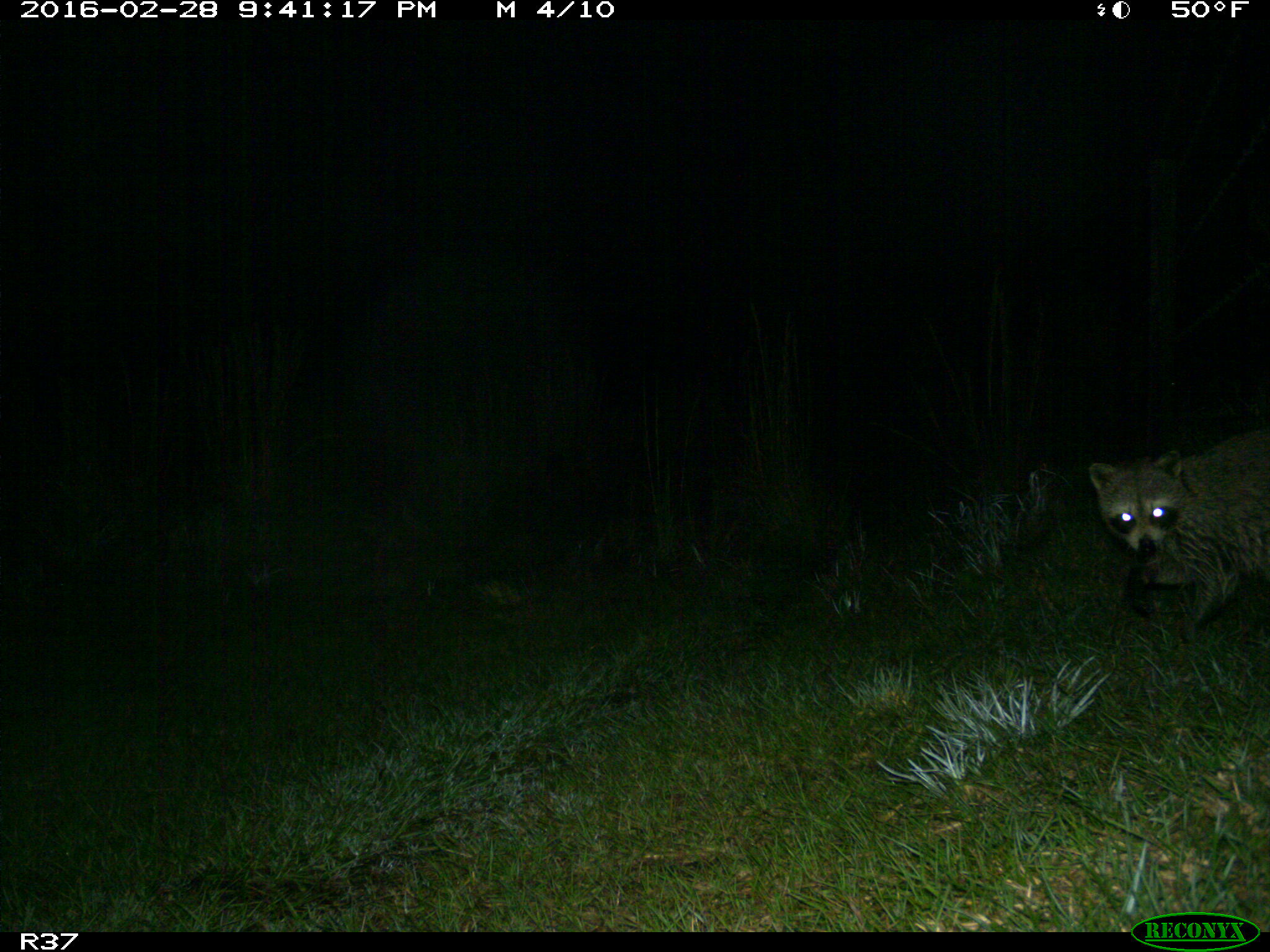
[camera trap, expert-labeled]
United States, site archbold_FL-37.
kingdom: Animalia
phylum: Chordata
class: Mammalia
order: Carnivora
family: Procyonidae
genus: Procyon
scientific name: Procyon lotor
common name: common raccoon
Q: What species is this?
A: Procyon lotor (common raccoon).